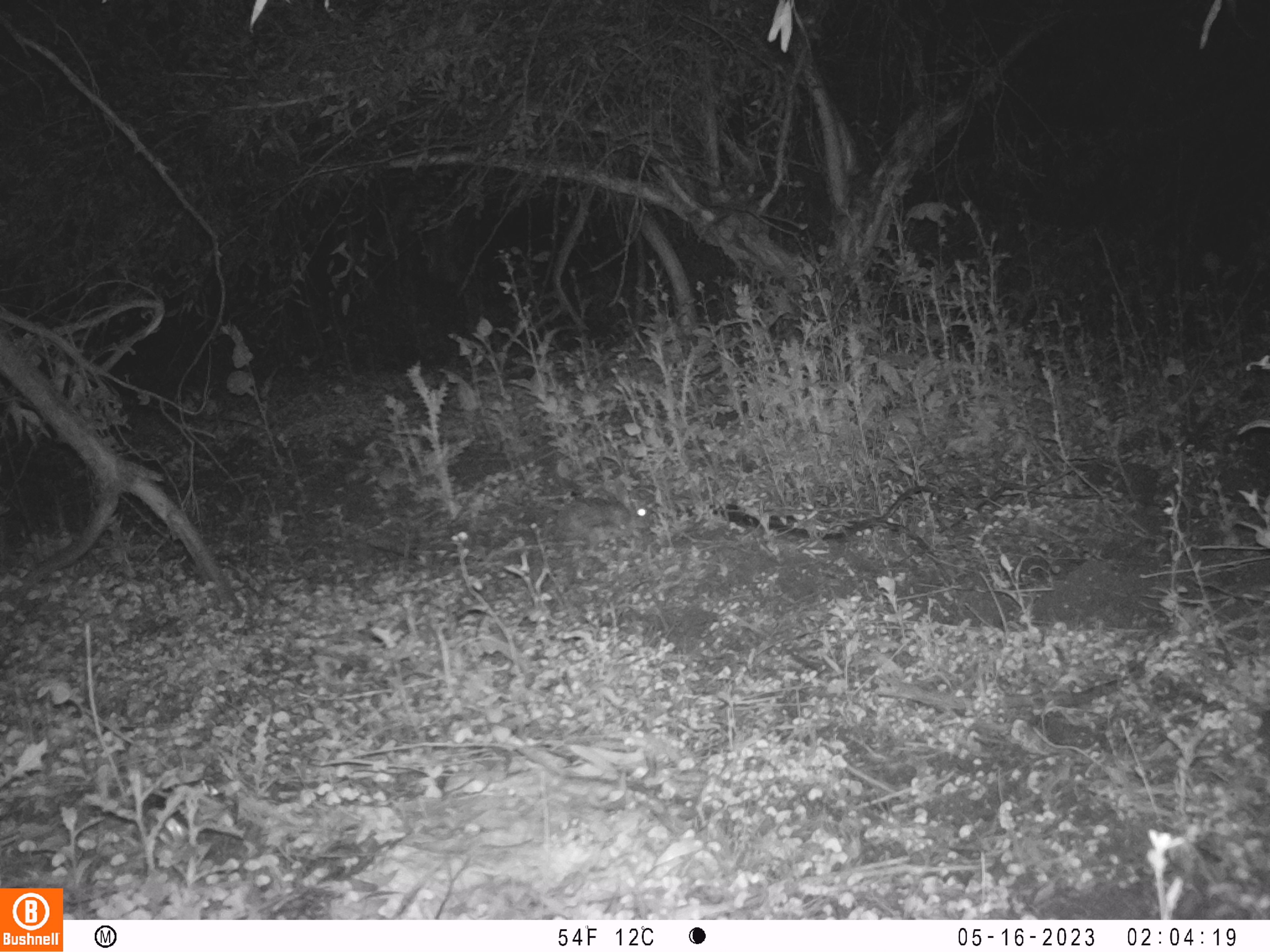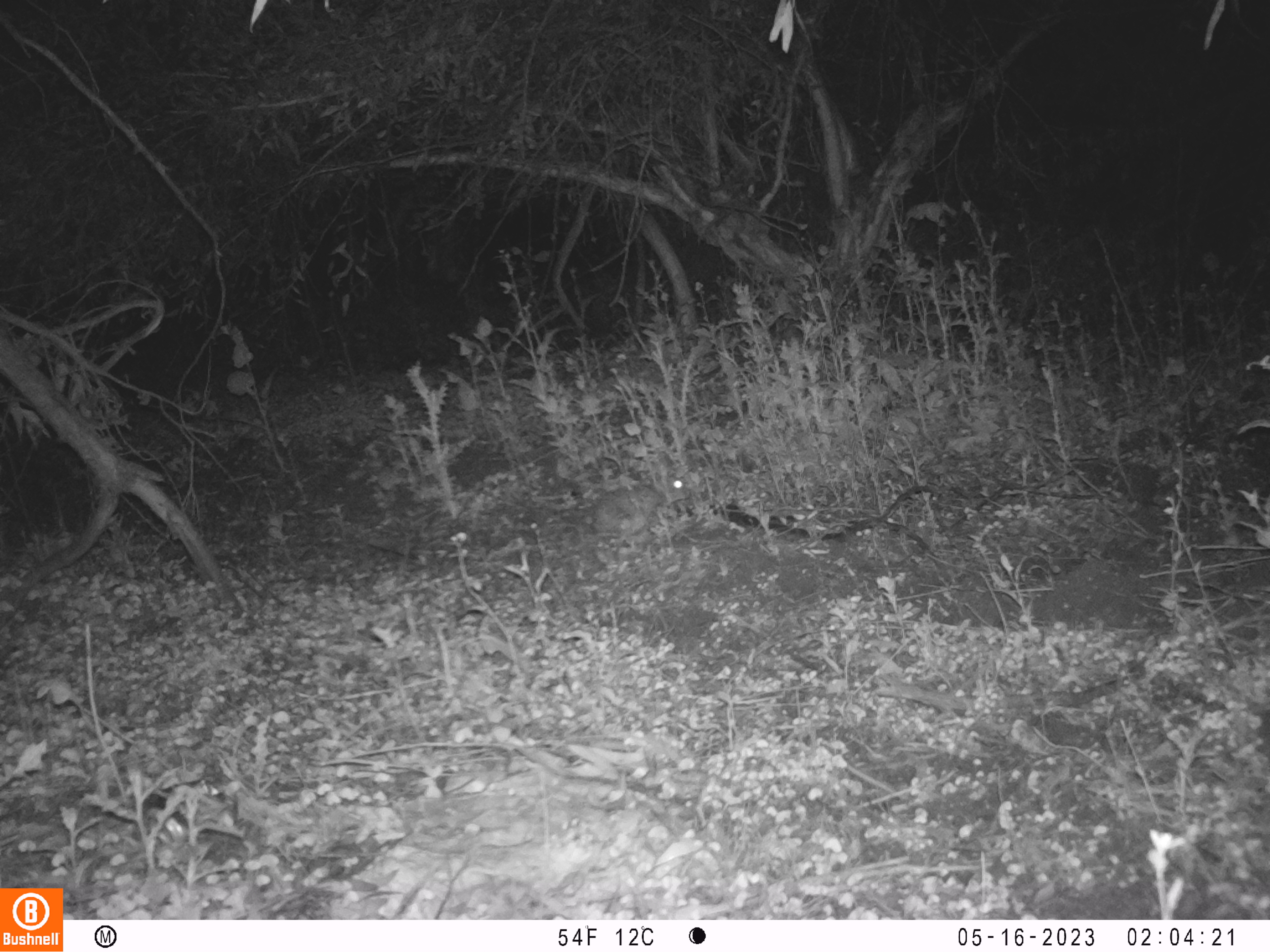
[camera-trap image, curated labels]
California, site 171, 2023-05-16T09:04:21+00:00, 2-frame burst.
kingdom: Animalia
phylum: Chordata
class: Mammalia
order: Lagomorpha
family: Leporidae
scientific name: Leporidae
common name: rabbit